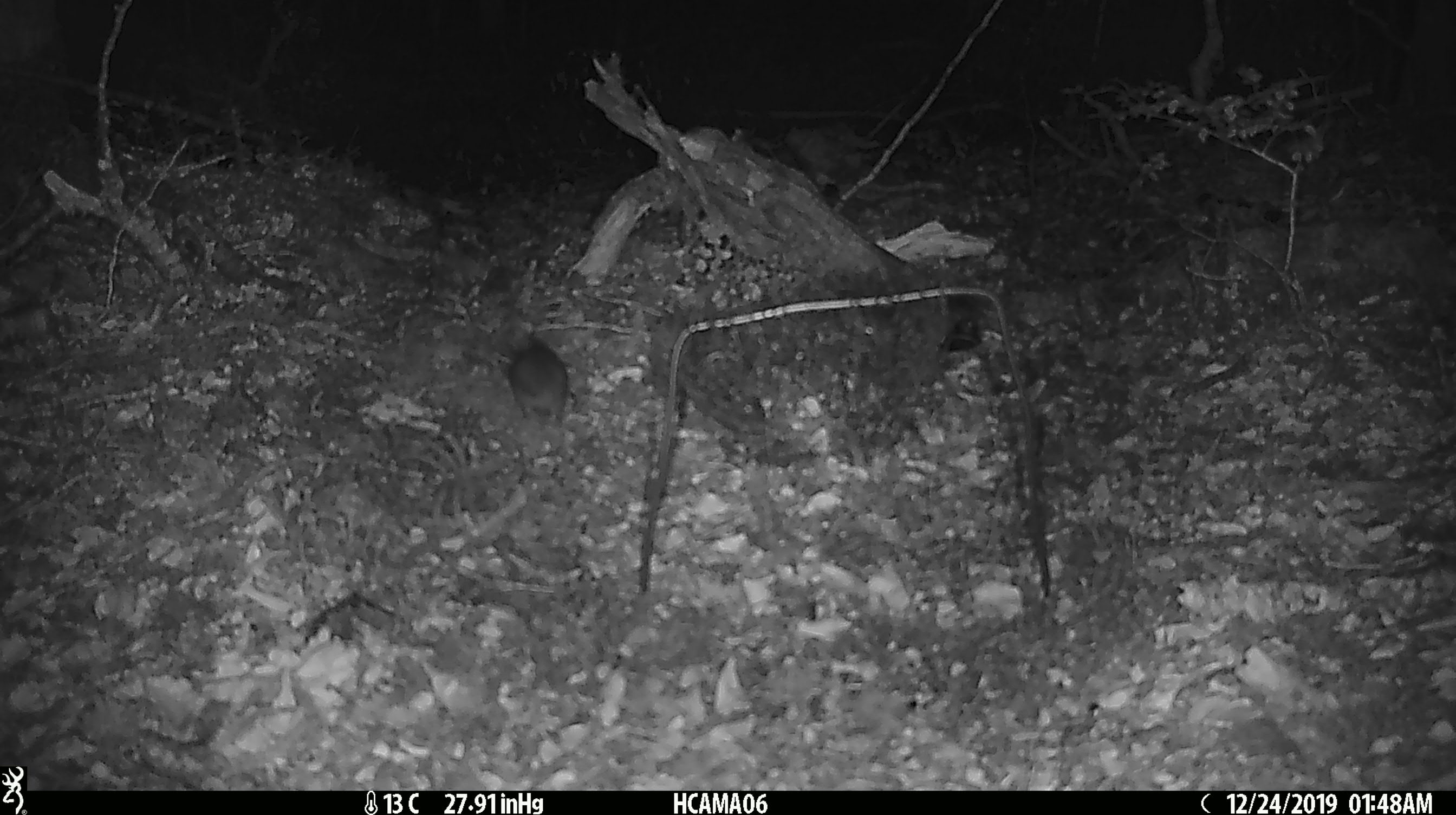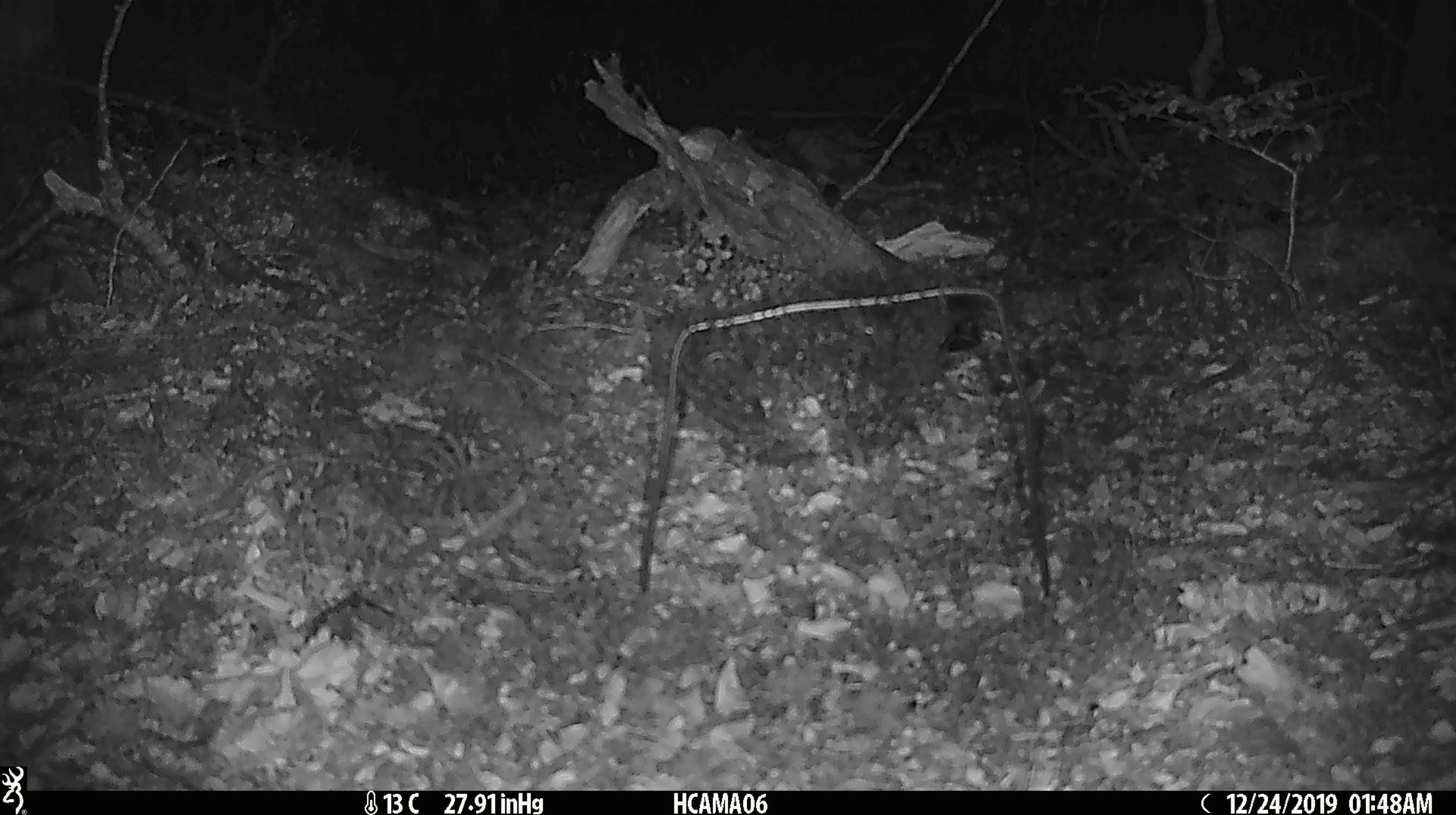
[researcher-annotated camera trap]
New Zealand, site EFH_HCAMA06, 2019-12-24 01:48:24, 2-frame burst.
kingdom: Animalia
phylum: Chordata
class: Mammalia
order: Rodentia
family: Muridae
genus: Mus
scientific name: Mus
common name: mouse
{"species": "mouse (Mus)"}